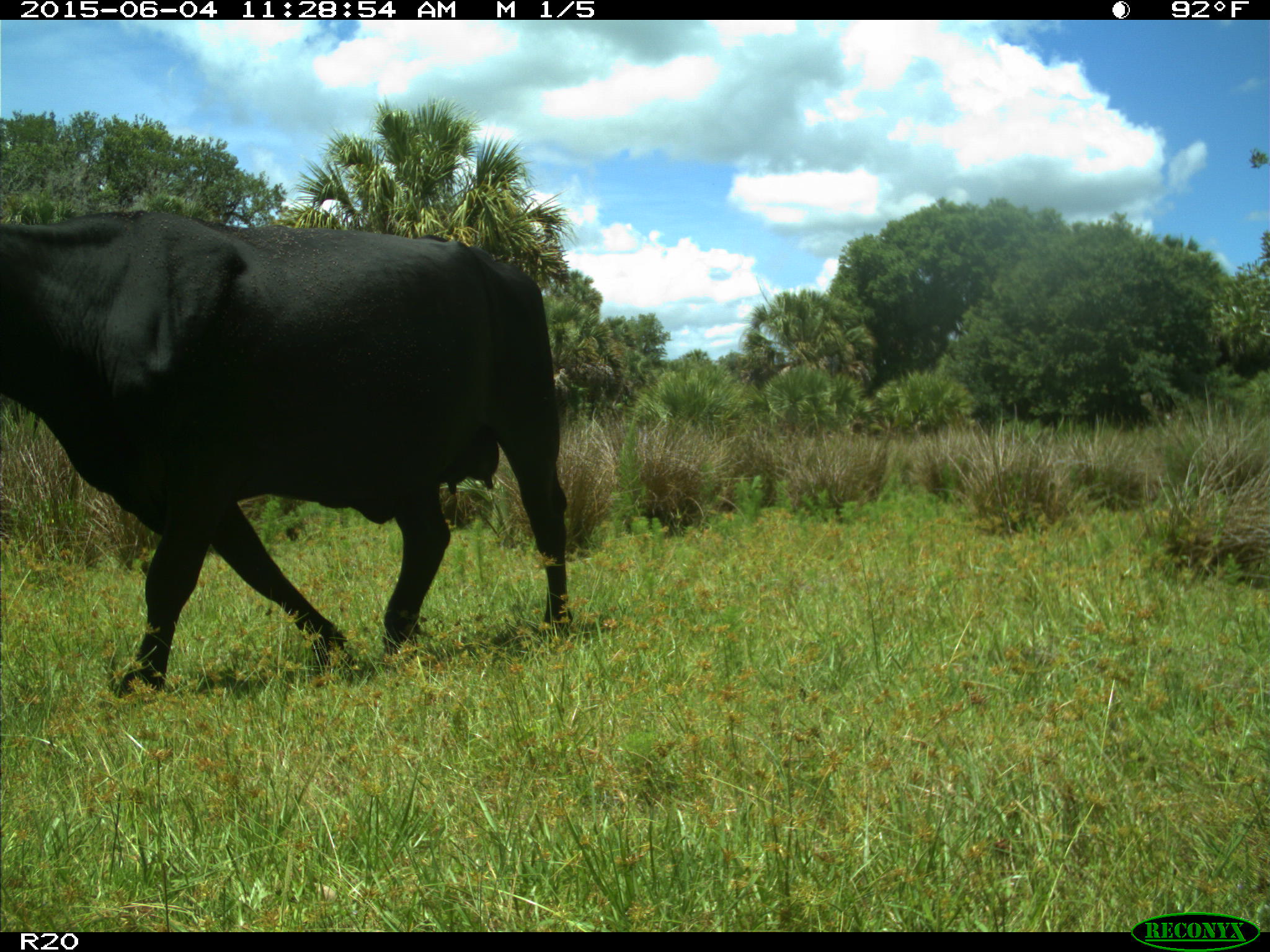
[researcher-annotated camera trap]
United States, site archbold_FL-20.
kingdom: Animalia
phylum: Chordata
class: Mammalia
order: Artiodactyla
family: Bovidae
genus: Bos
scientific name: Bos taurus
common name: domestic cow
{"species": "Bos taurus (domestic cow)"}